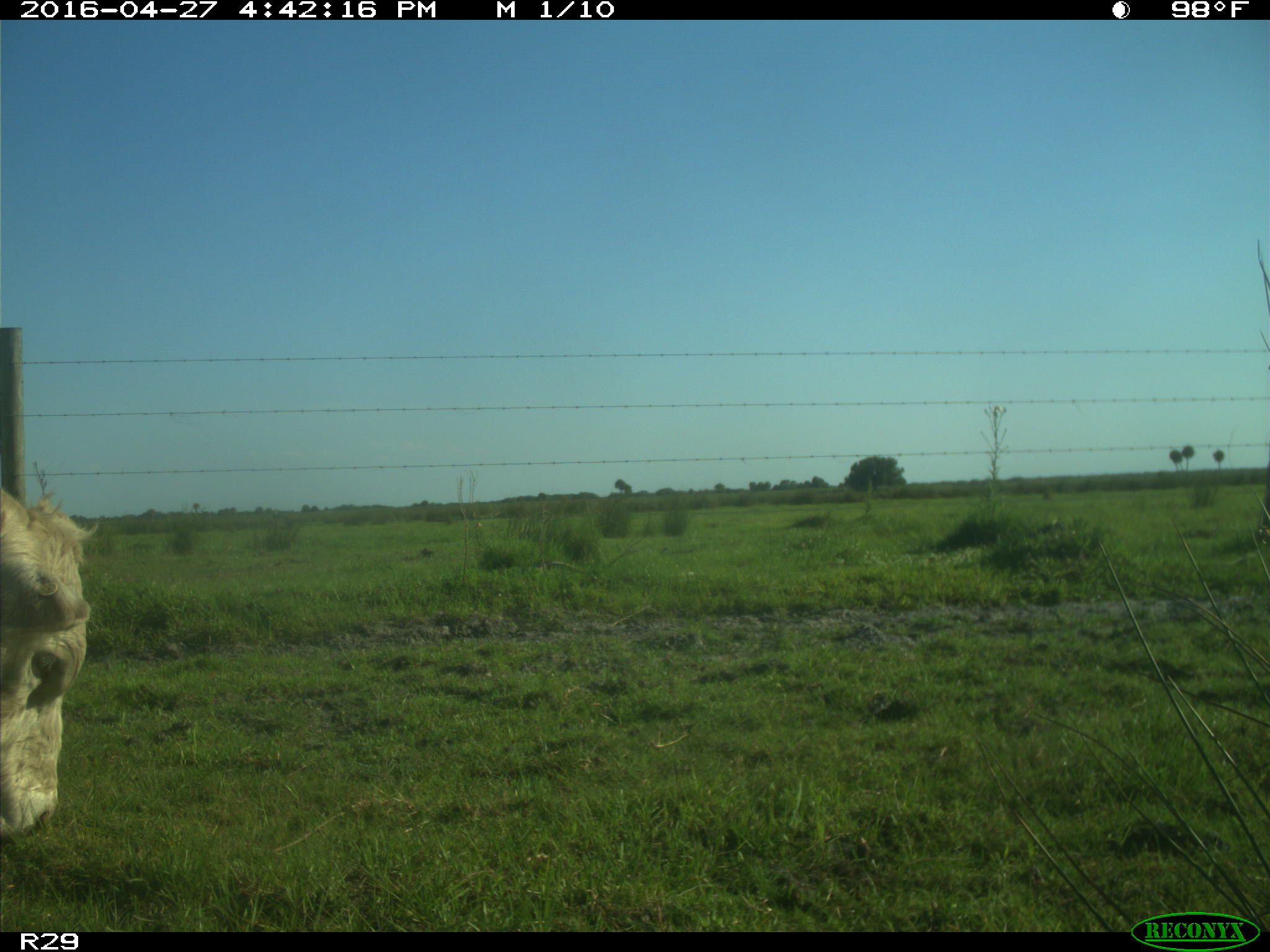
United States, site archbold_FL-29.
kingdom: Animalia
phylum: Chordata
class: Mammalia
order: Artiodactyla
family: Bovidae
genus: Bos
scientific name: Bos taurus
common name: domestic cow